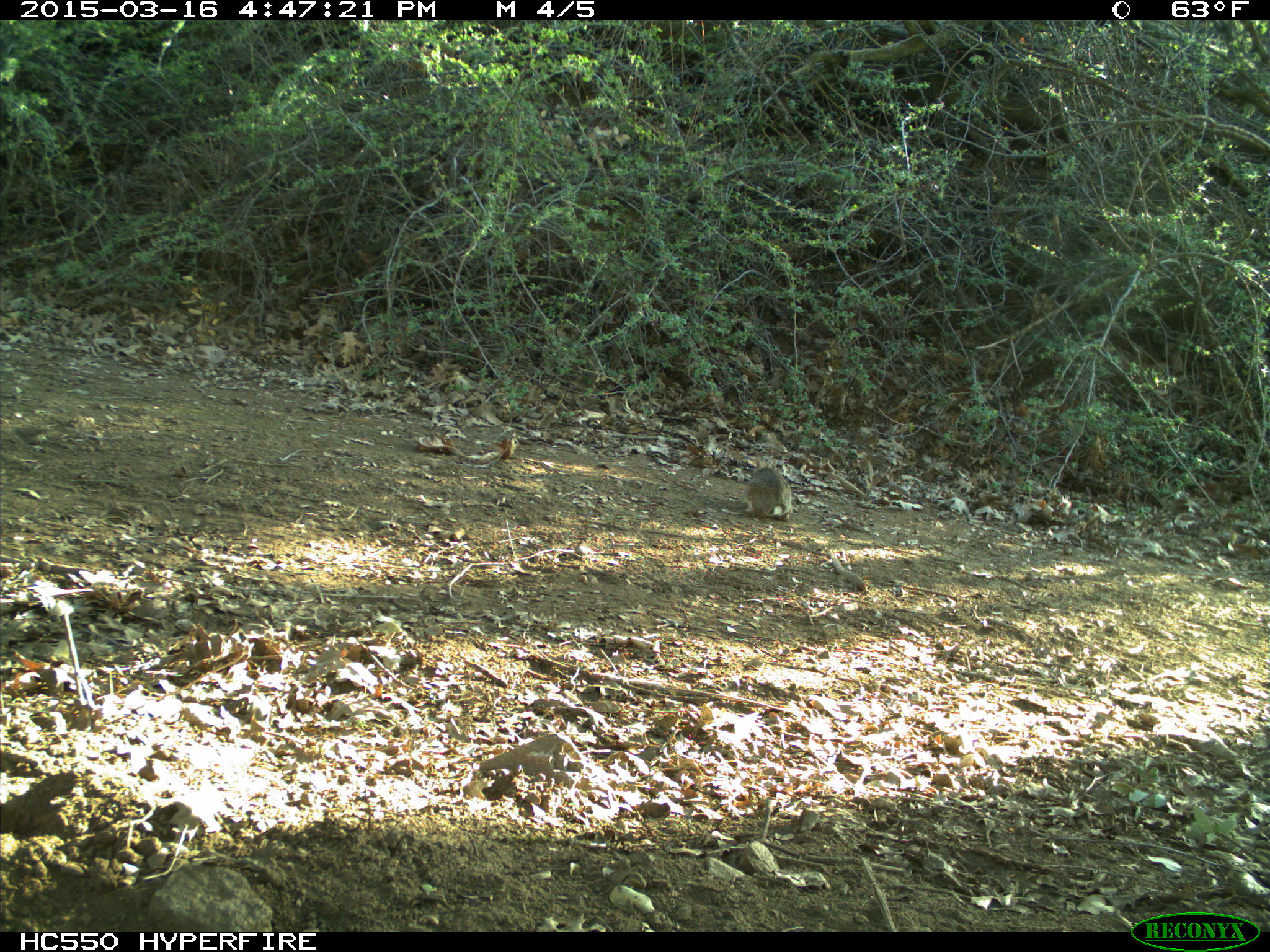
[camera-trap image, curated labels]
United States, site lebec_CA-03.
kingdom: Animalia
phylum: Chordata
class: Mammalia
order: Lagomorpha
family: Leporidae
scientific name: Leporidae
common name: rabbits and hares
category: unidentified rabbit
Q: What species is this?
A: Unidentified rabbit (rabbits and hares) (Leporidae).